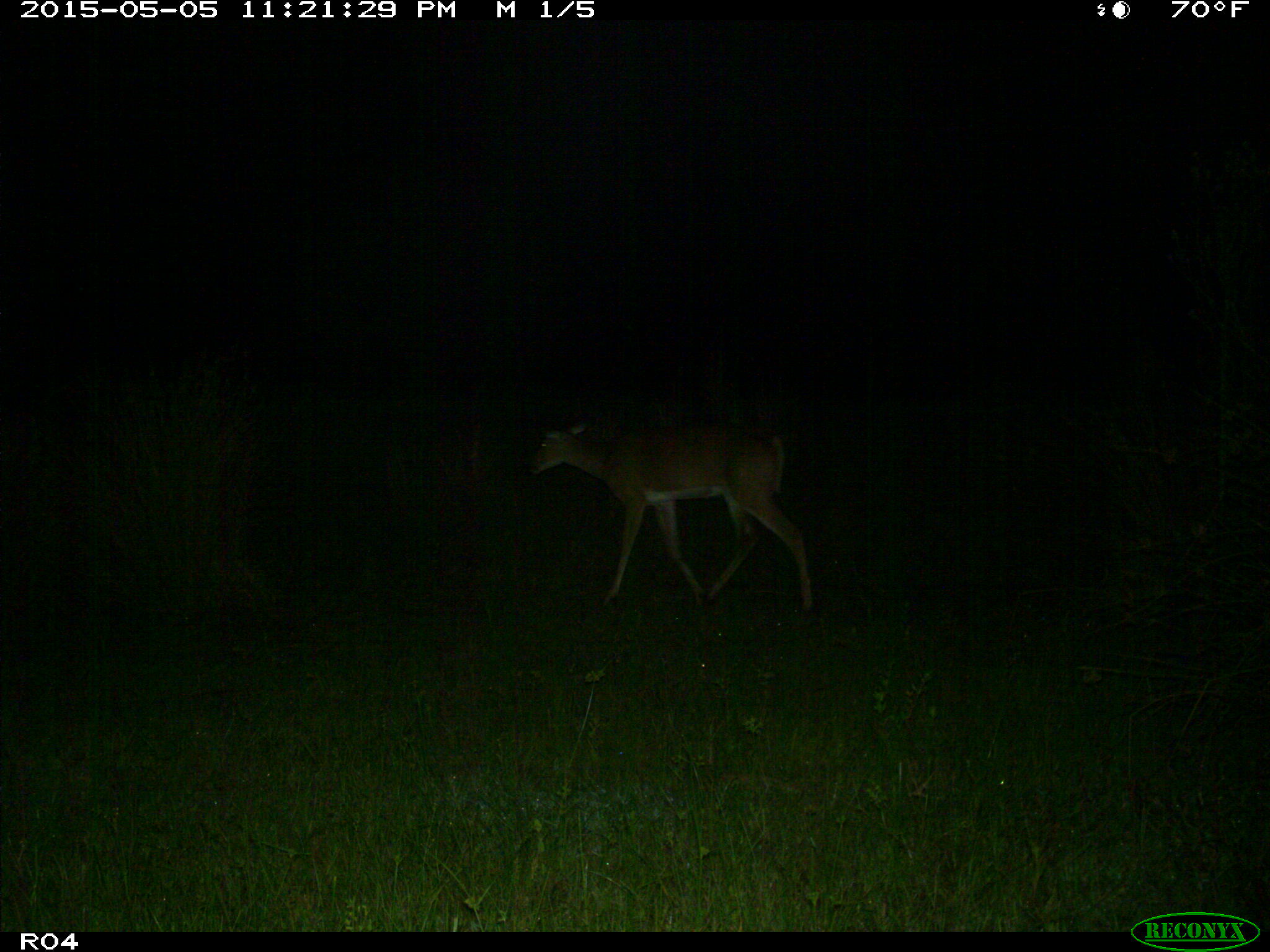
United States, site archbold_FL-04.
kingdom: Animalia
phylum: Chordata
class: Mammalia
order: Artiodactyla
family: Cervidae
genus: Odocoileus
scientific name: Odocoileus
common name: deer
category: unidentified deer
Unidentified deer (deer) (Odocoileus).